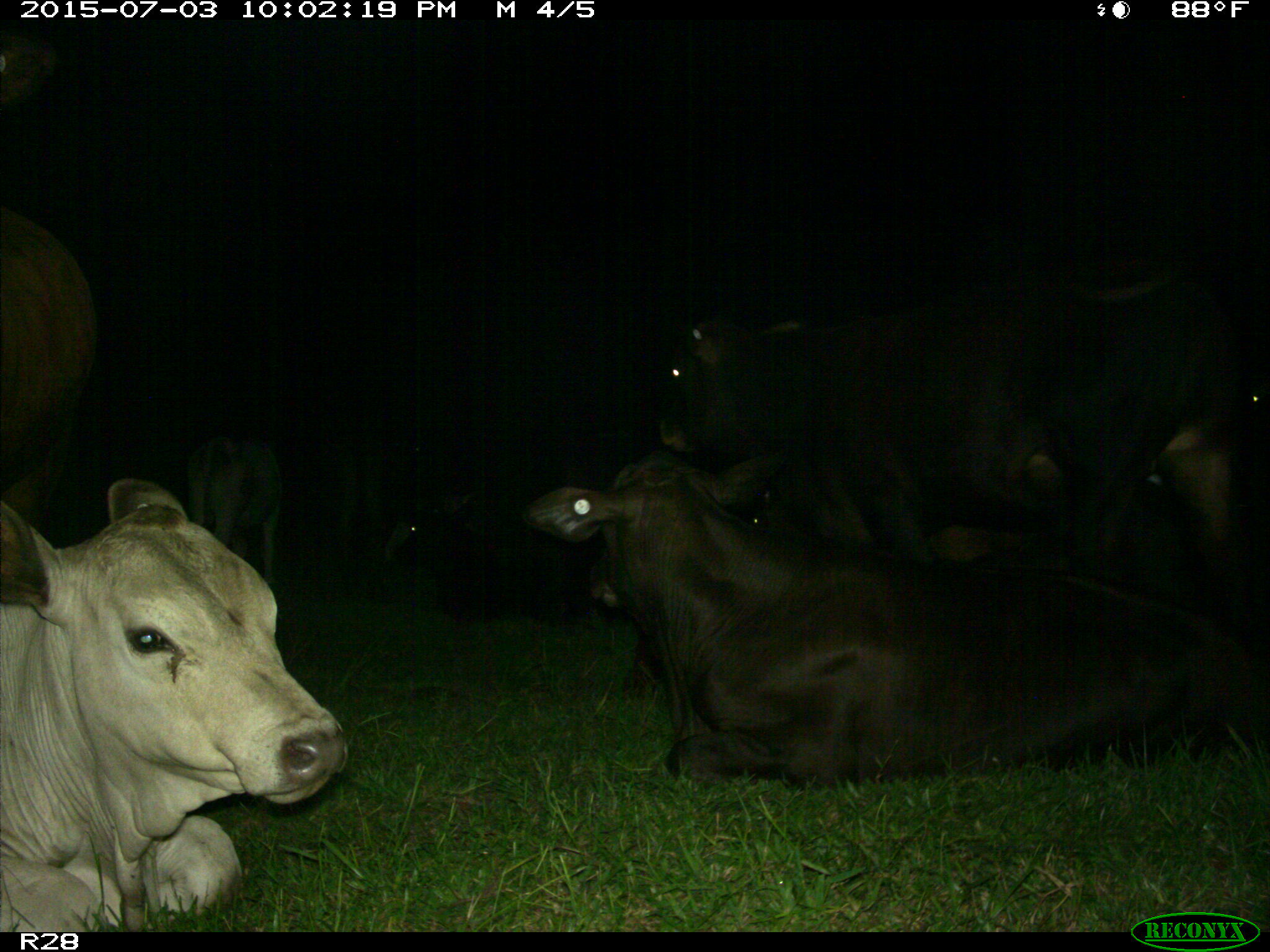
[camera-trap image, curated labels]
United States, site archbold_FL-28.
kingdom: Animalia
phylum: Chordata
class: Mammalia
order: Artiodactyla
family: Bovidae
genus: Bos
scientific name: Bos taurus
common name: domestic cow